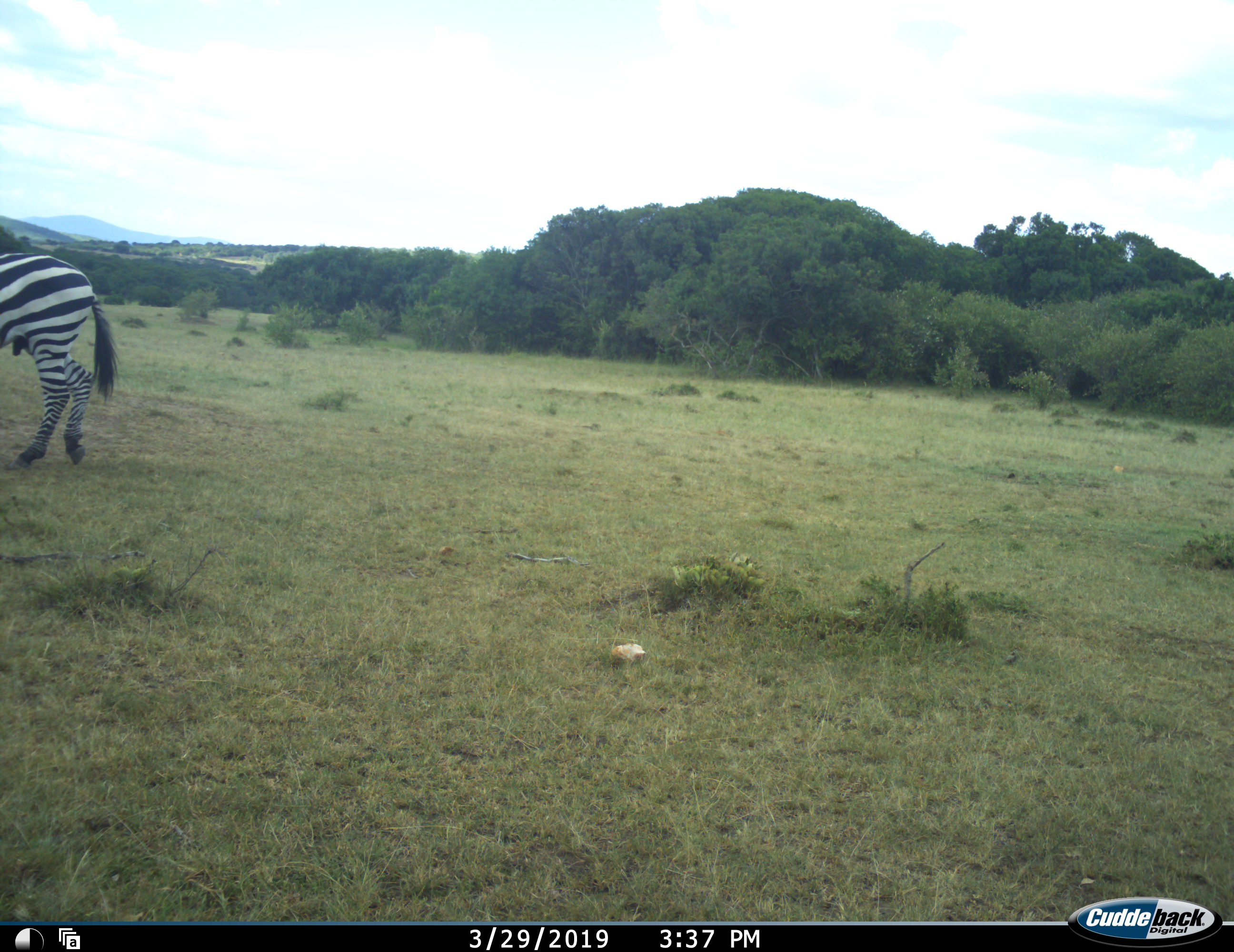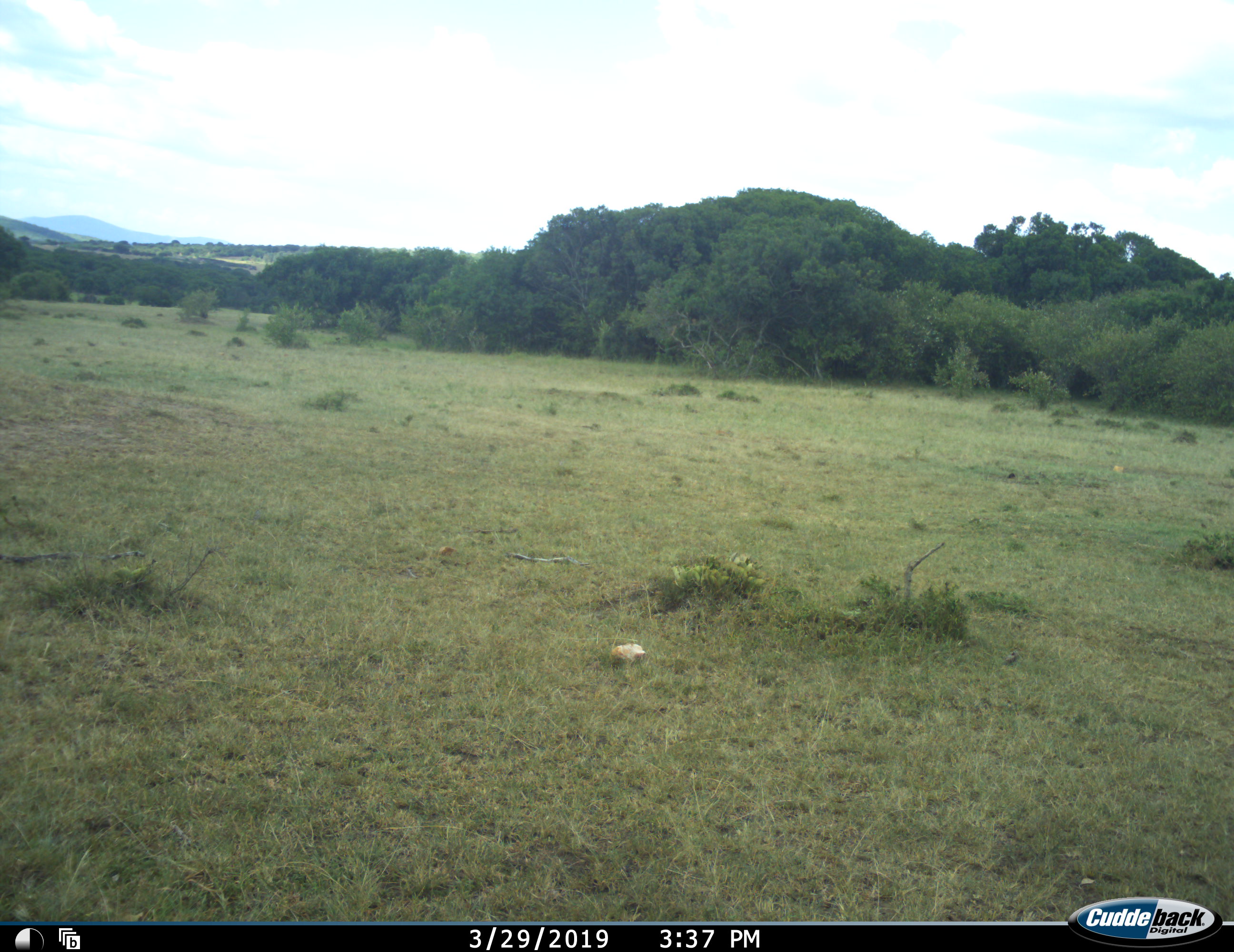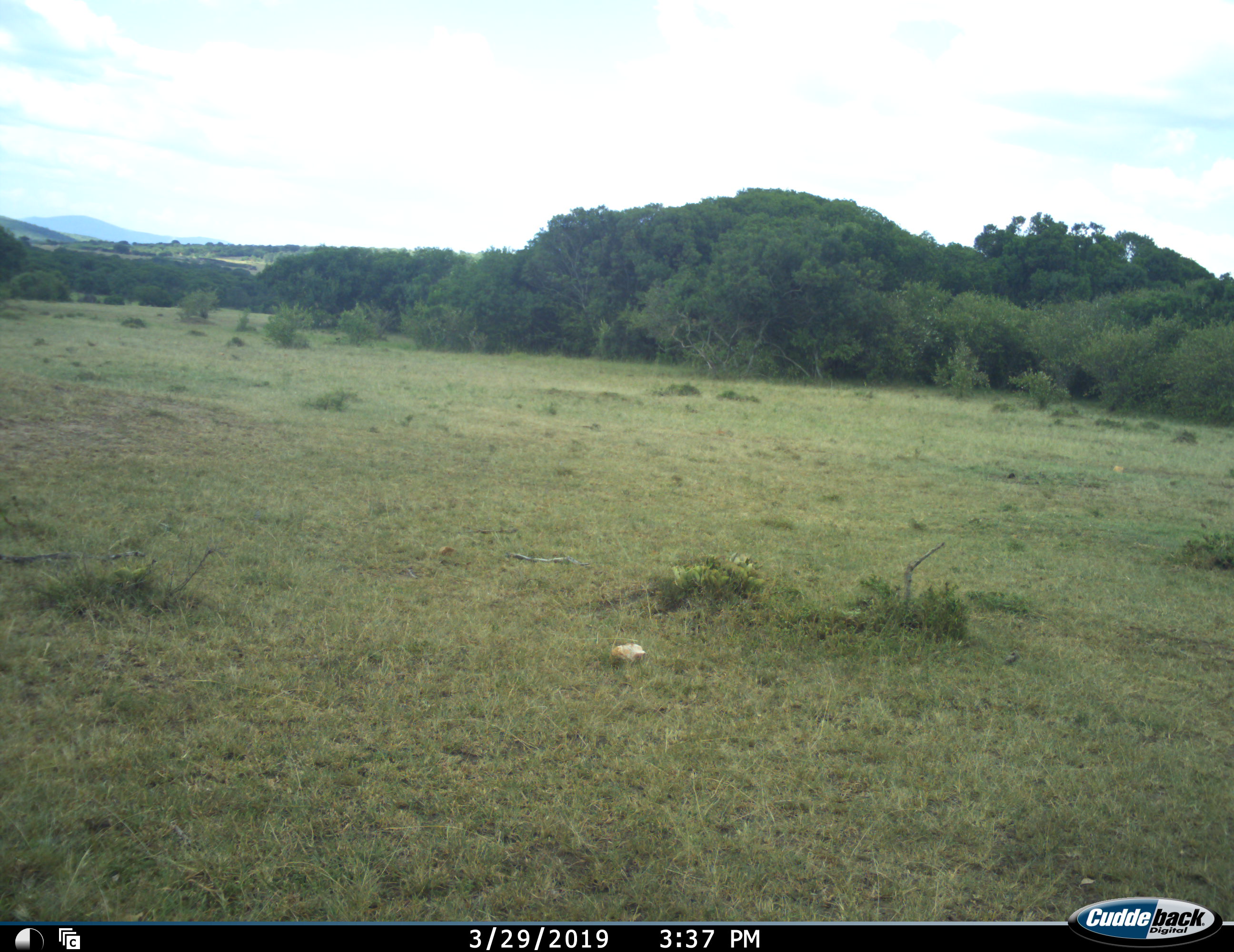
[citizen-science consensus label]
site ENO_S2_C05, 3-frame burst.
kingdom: Animalia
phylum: Chordata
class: Mammalia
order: Perissodactyla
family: Equidae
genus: Equus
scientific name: Equus quagga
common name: plains zebra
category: zebraplains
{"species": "zebraplains (plains zebra) (Equus quagga)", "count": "1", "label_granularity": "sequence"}